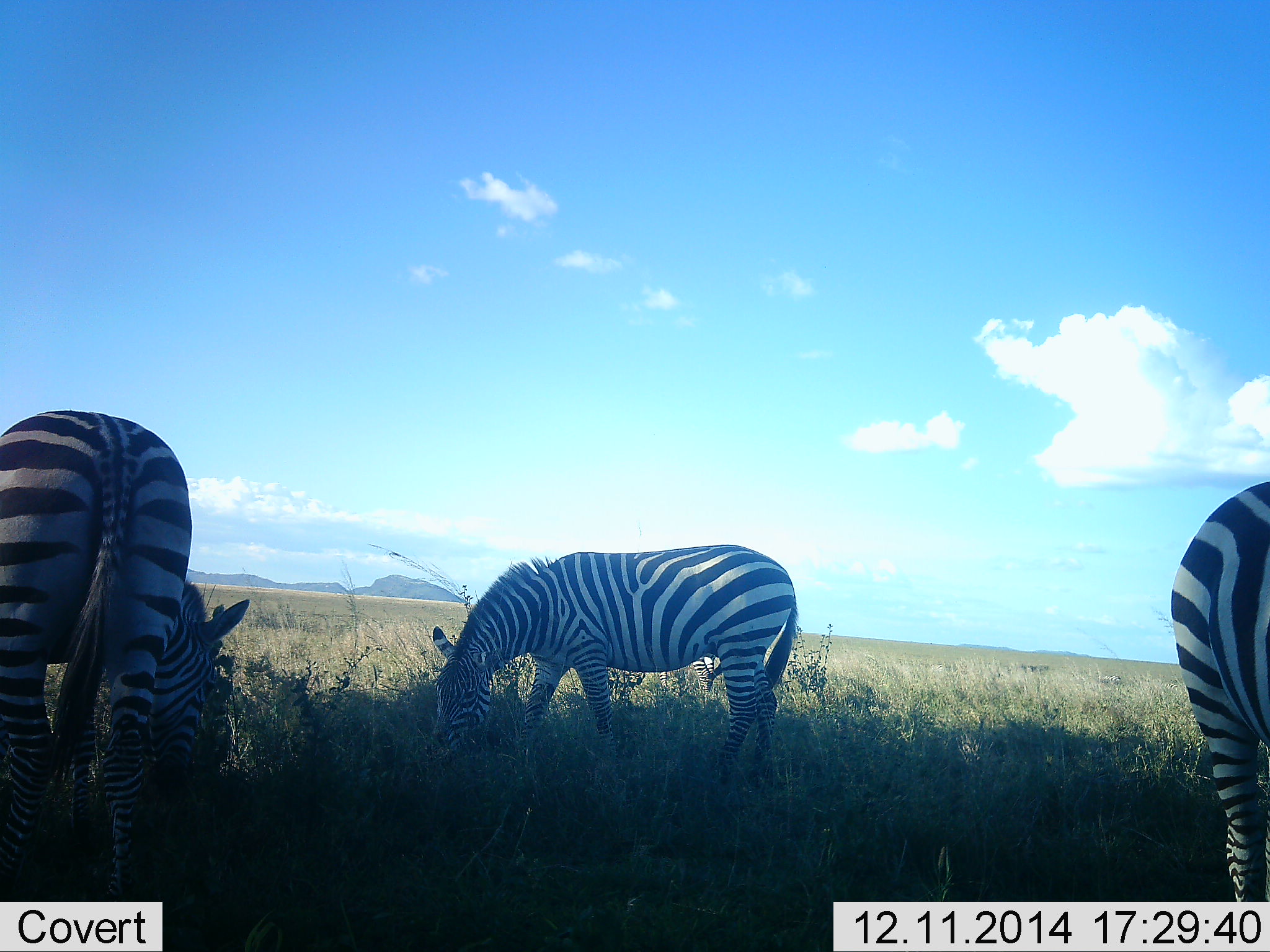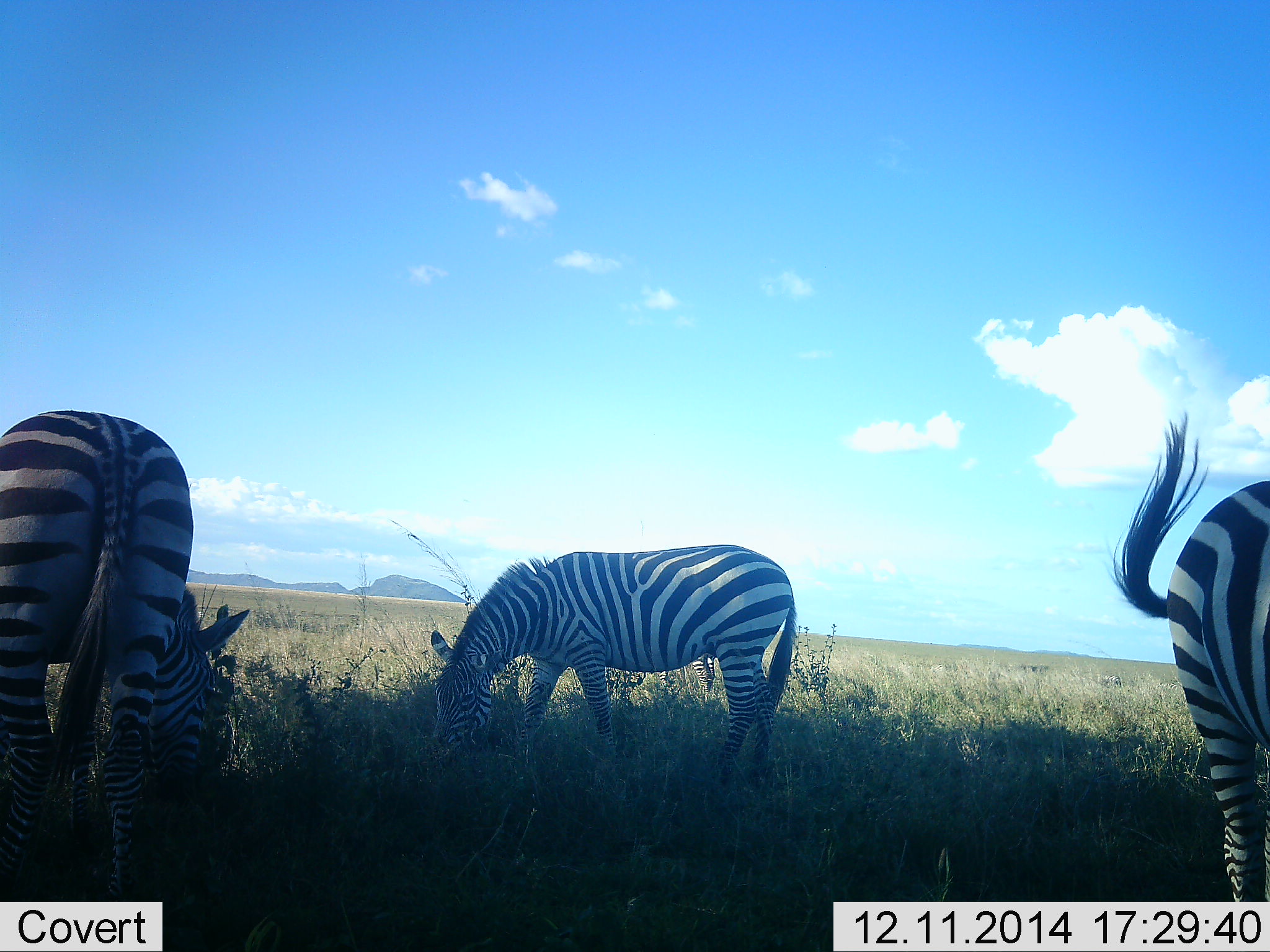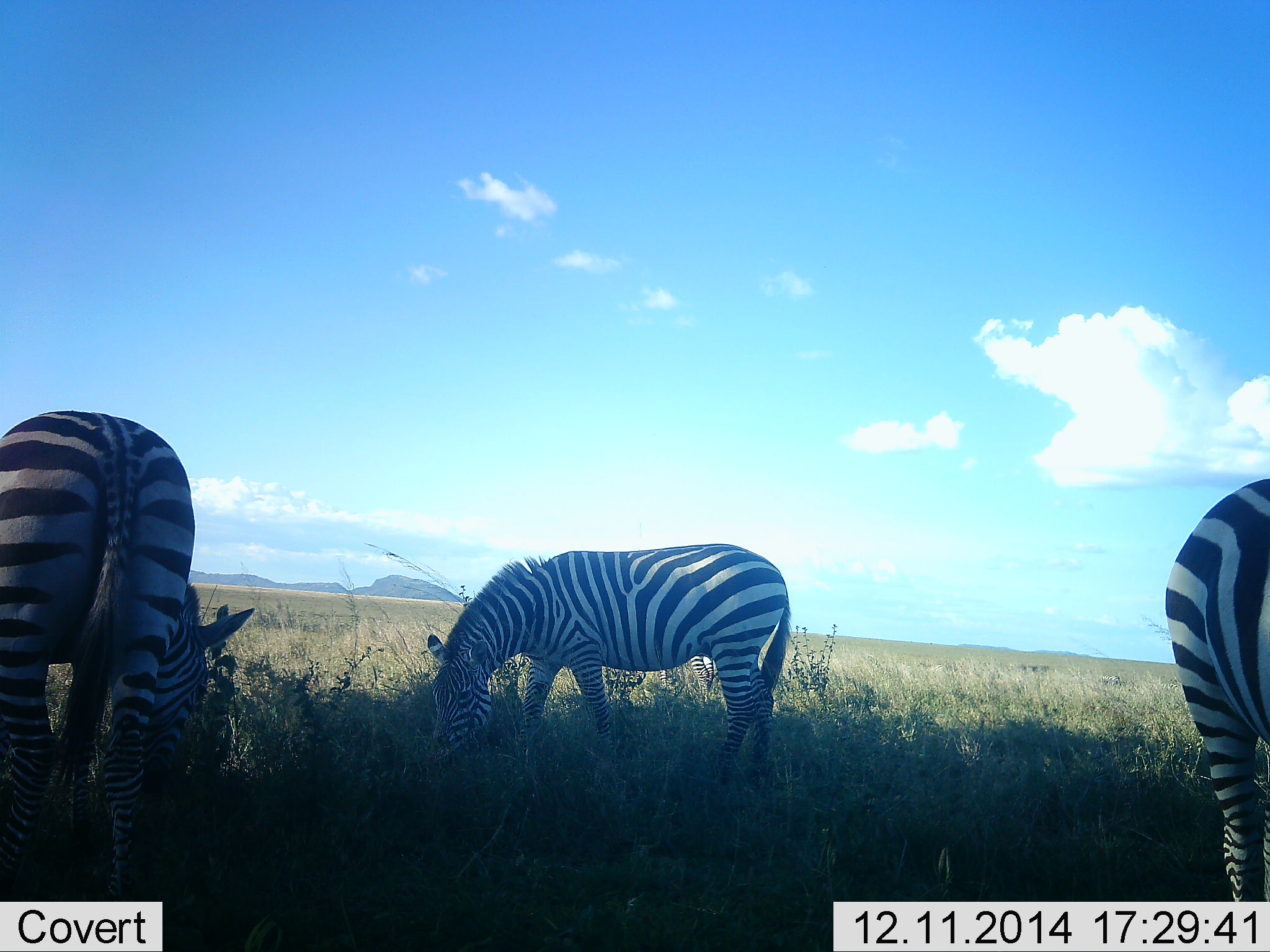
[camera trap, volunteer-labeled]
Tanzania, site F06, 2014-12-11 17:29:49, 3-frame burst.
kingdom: Animalia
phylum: Chordata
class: Mammalia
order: Perissodactyla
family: Equidae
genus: Equus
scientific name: Equus quagga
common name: plains zebra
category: zebra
Zebra (plains zebra) (Equus quagga), count 3. Behavior (volunteer vote fractions): standing 30%, resting 0%, moving 0%, interacting 0%. Young present (vote fraction): 0%. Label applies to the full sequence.